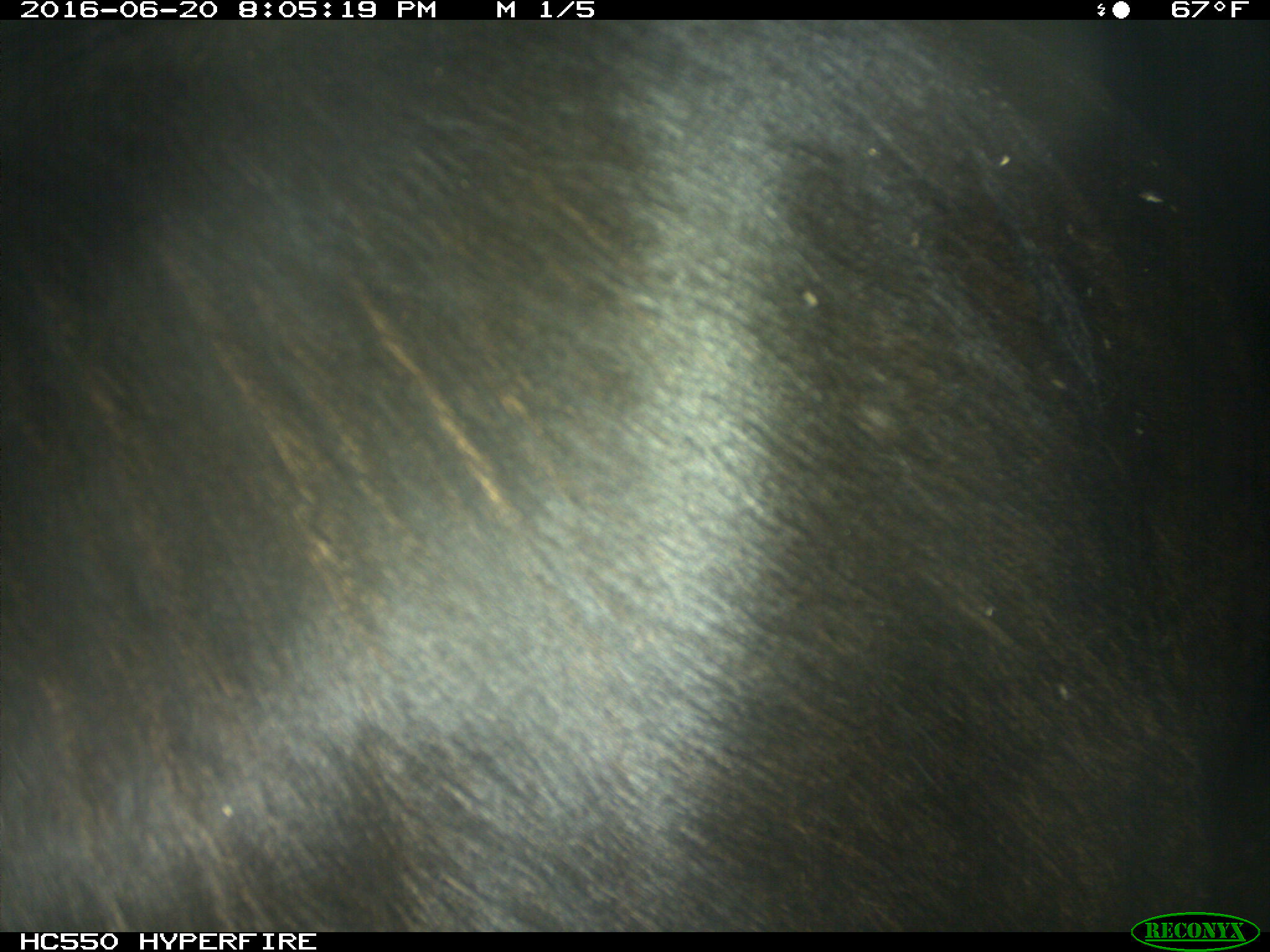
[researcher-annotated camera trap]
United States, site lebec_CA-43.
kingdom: Animalia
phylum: Chordata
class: Mammalia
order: Artiodactyla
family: Bovidae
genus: Bos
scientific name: Bos taurus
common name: domestic cow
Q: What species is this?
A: Bos taurus (domestic cow).